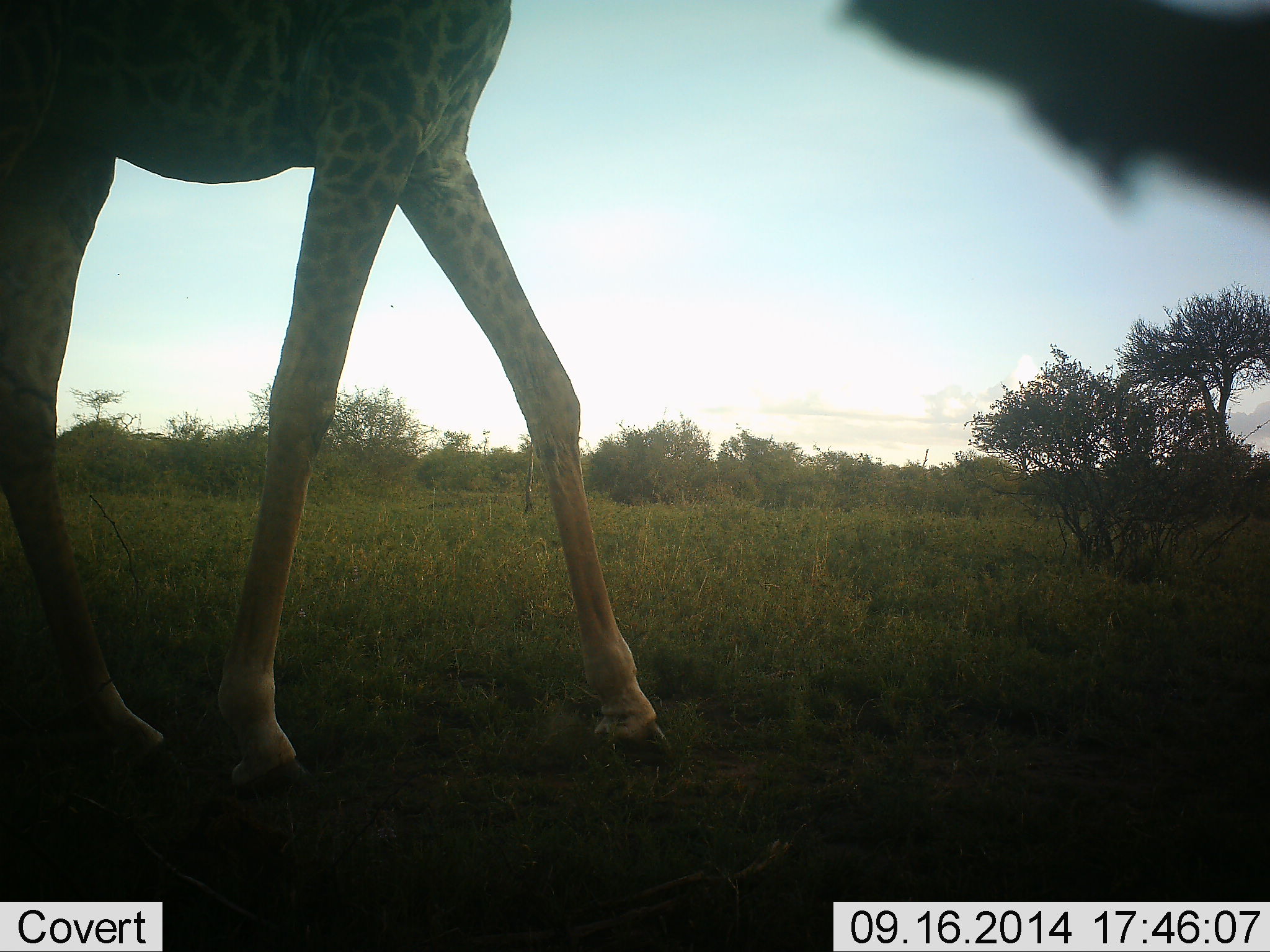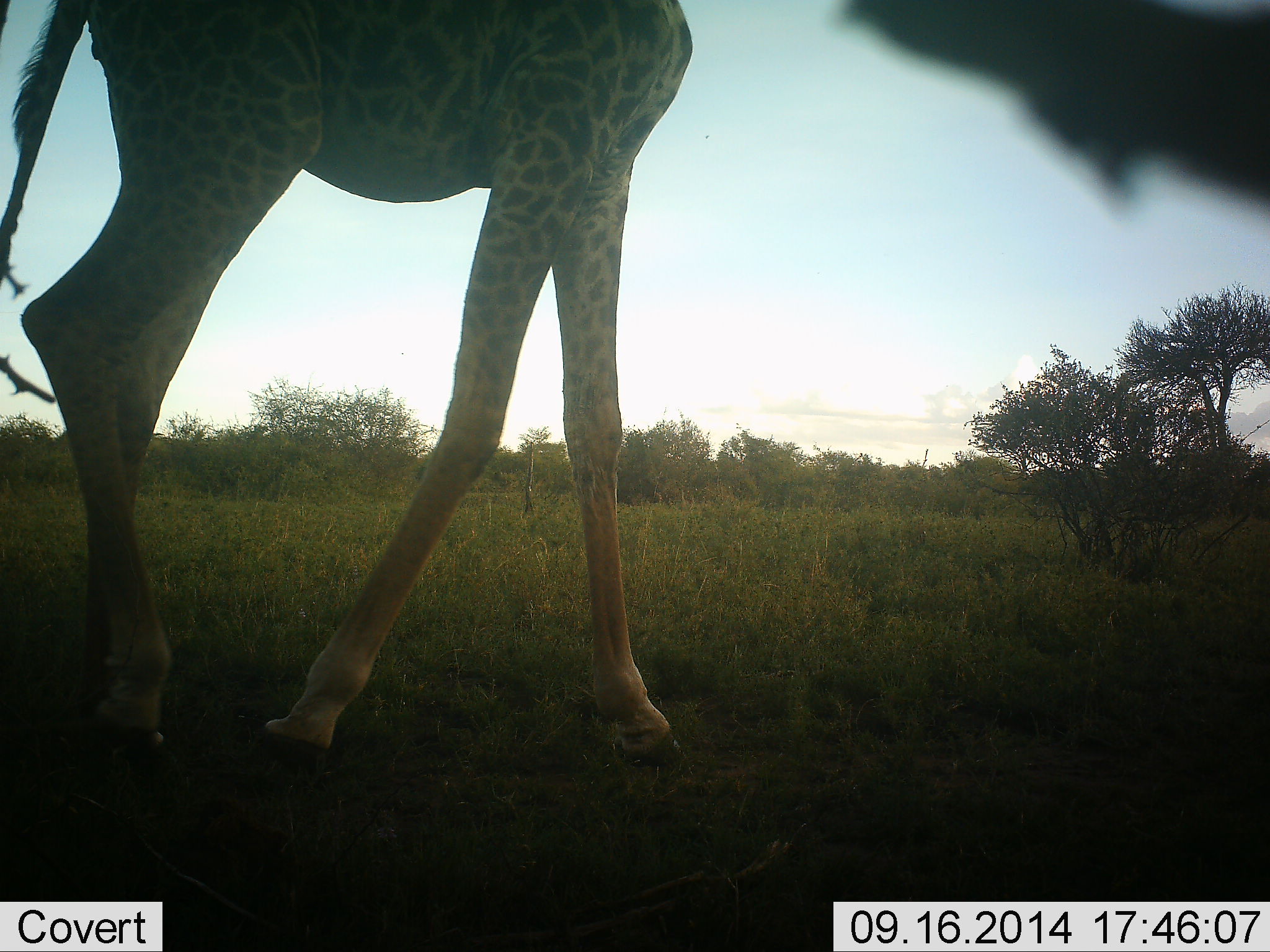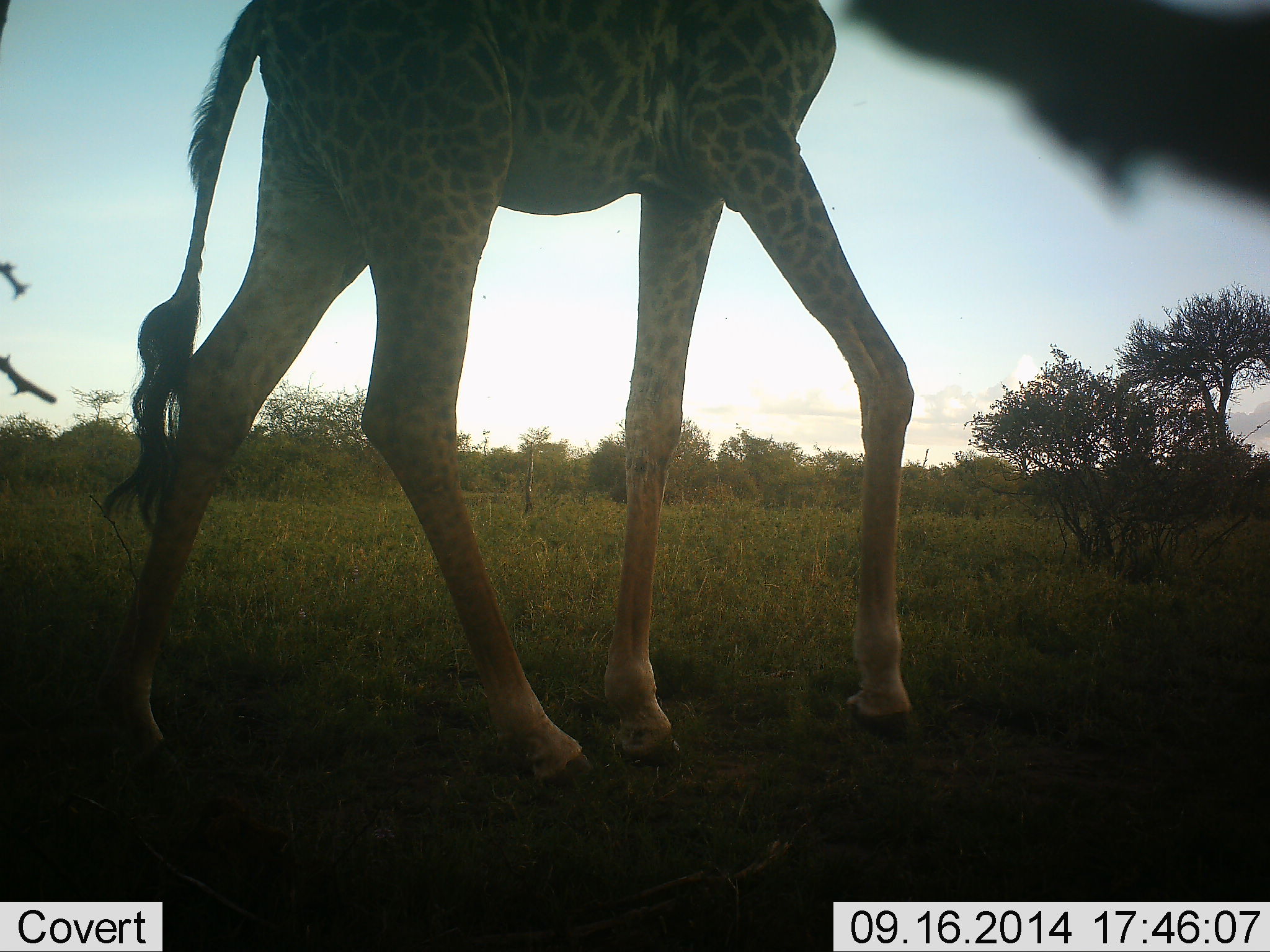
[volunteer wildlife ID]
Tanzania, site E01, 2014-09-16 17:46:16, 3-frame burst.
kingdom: Animalia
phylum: Chordata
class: Mammalia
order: Artiodactyla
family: Giraffidae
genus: Giraffa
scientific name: Giraffa camelopardalis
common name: giraffe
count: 1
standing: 0%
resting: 0%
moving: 100%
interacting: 0%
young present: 0%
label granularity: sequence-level